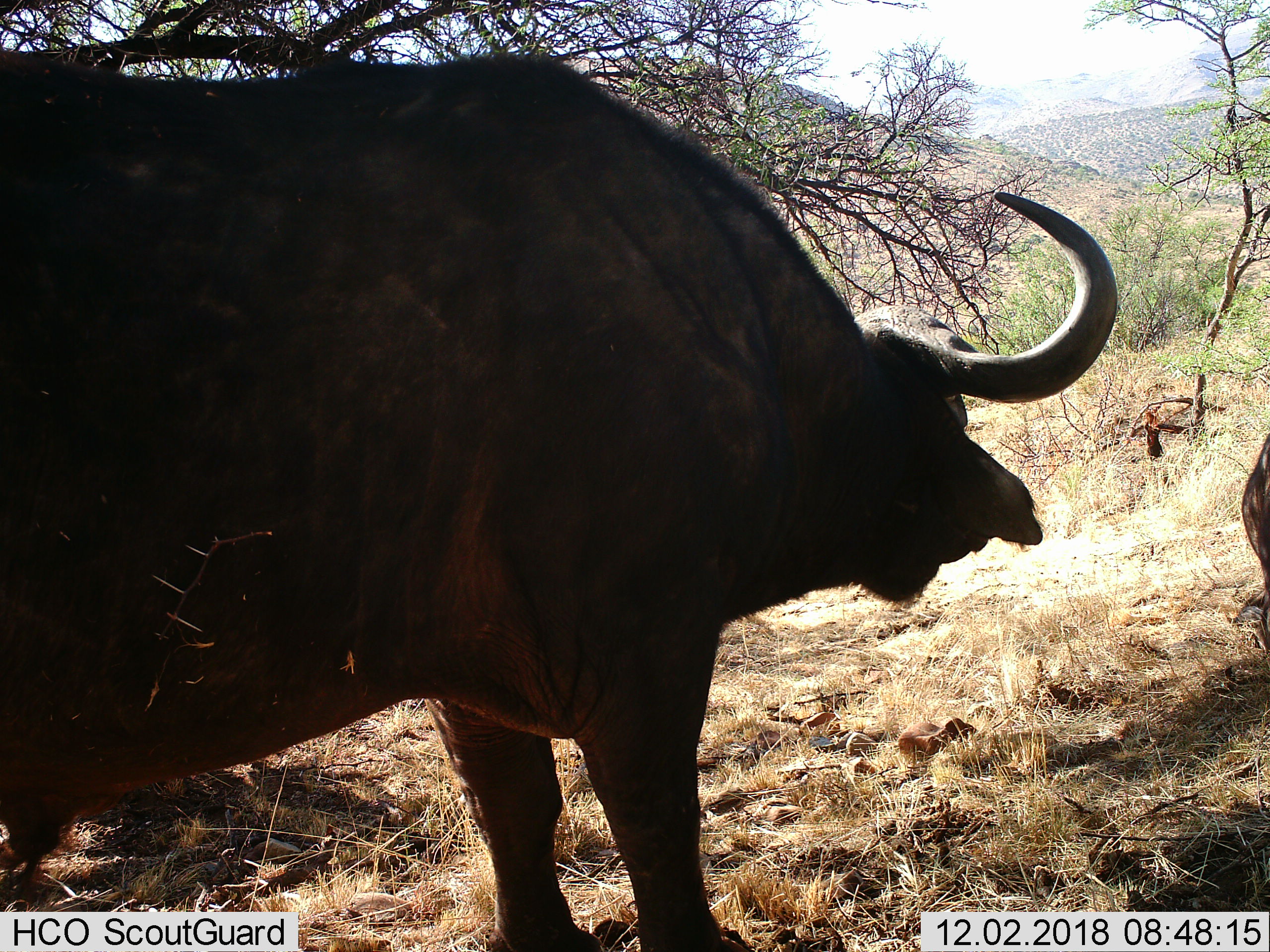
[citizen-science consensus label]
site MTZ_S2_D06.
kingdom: Animalia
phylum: Chordata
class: Mammalia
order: Artiodactyla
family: Bovidae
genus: Syncerus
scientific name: Syncerus caffer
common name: african buffalo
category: buffalo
Buffalo (african buffalo) (Syncerus caffer), count 2. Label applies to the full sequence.